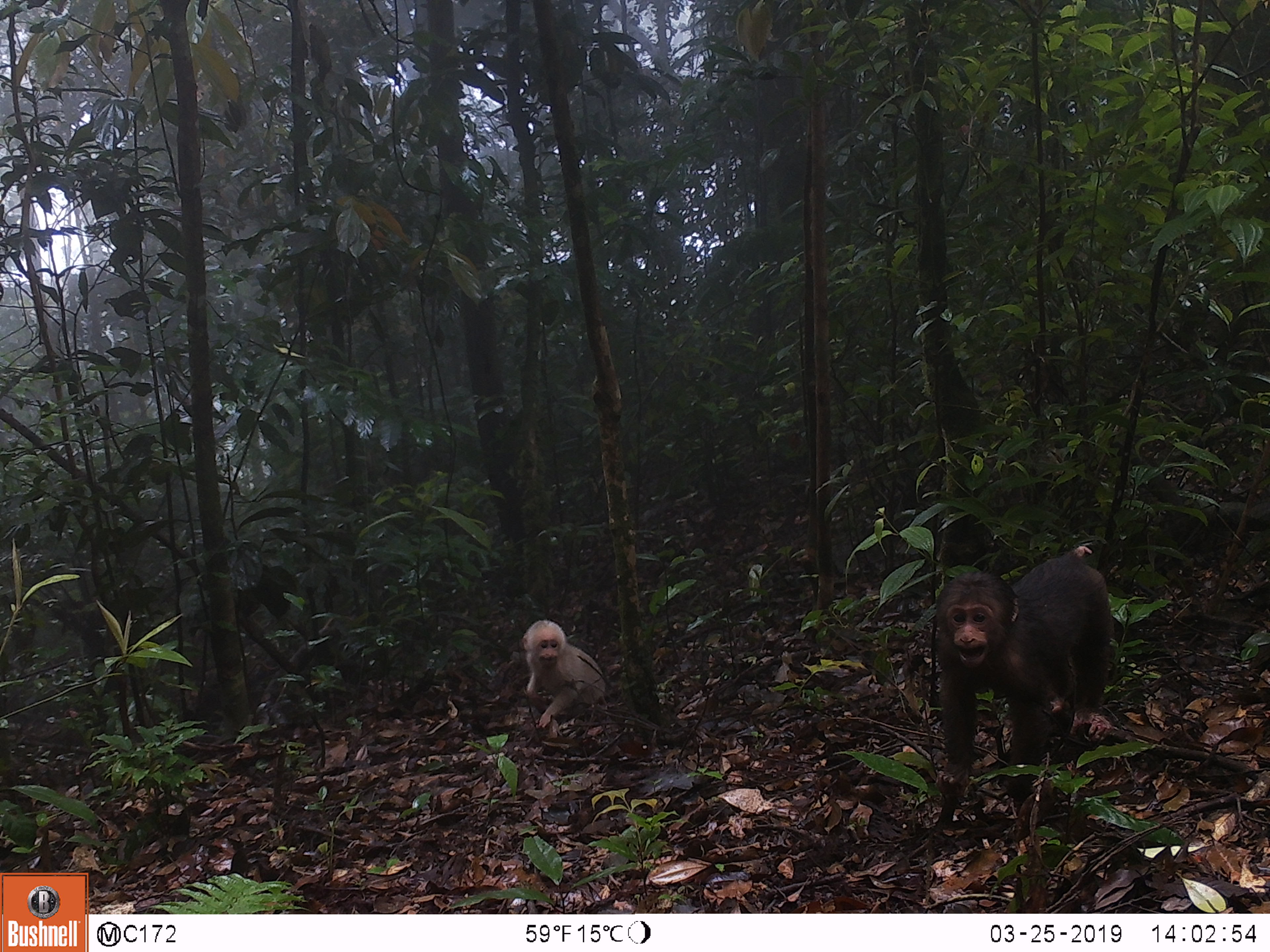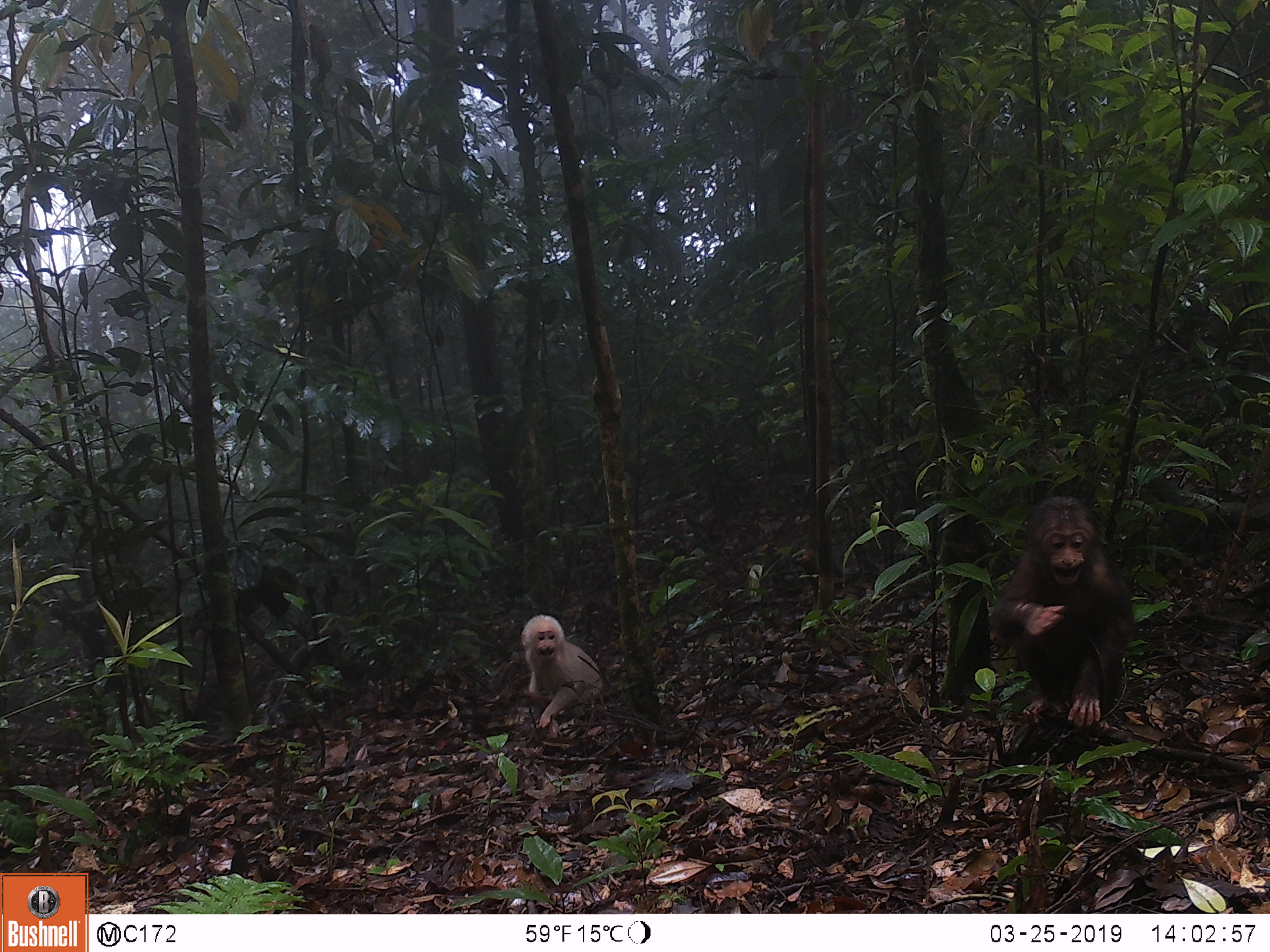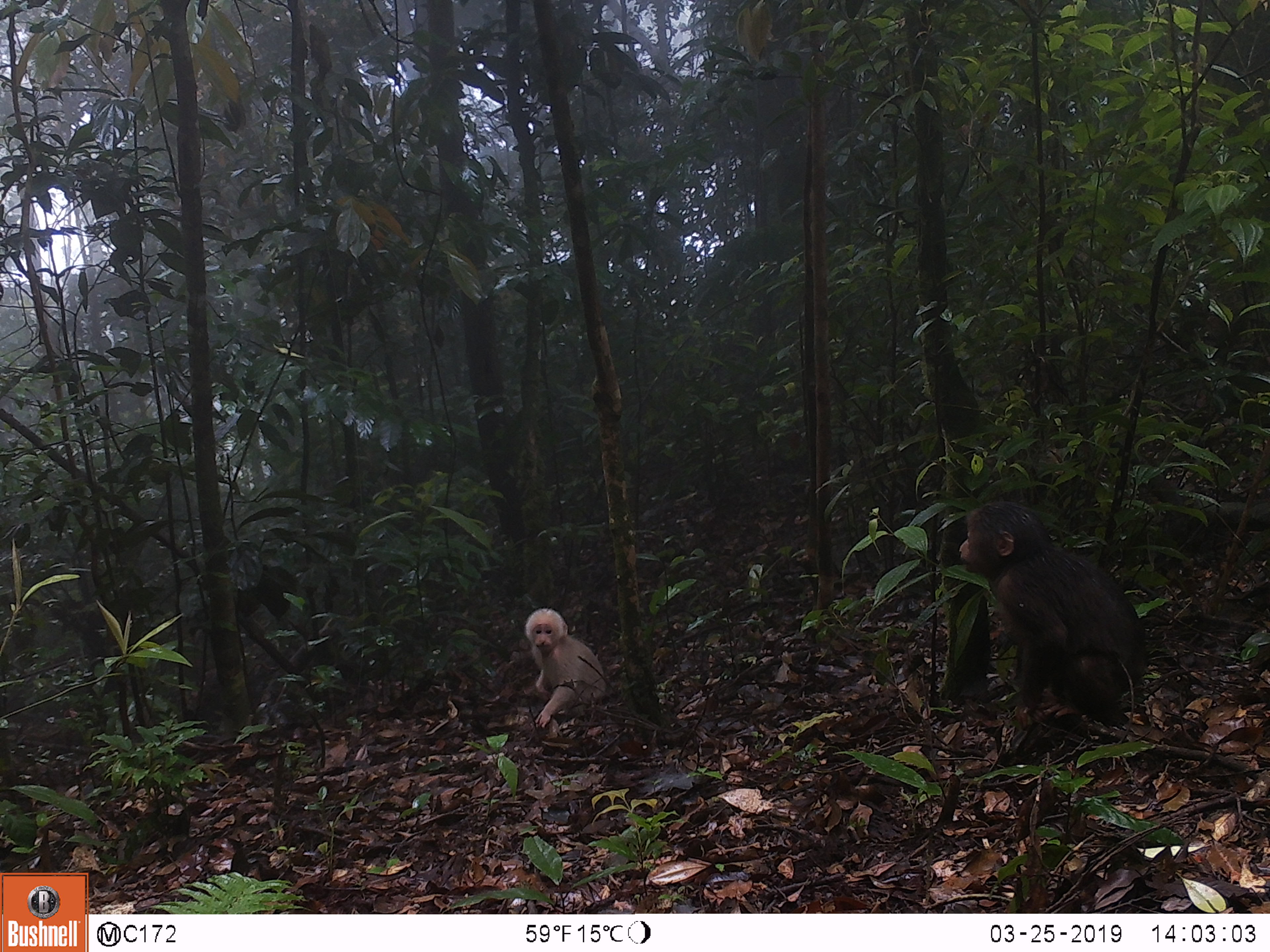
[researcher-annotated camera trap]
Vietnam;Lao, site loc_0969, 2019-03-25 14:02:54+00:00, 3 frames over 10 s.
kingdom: Animalia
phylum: Chordata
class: Mammalia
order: Primates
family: Cercopithecidae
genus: Macaca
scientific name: Macaca arctoides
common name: stump-tailed macaque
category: stump tailed macaque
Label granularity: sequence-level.